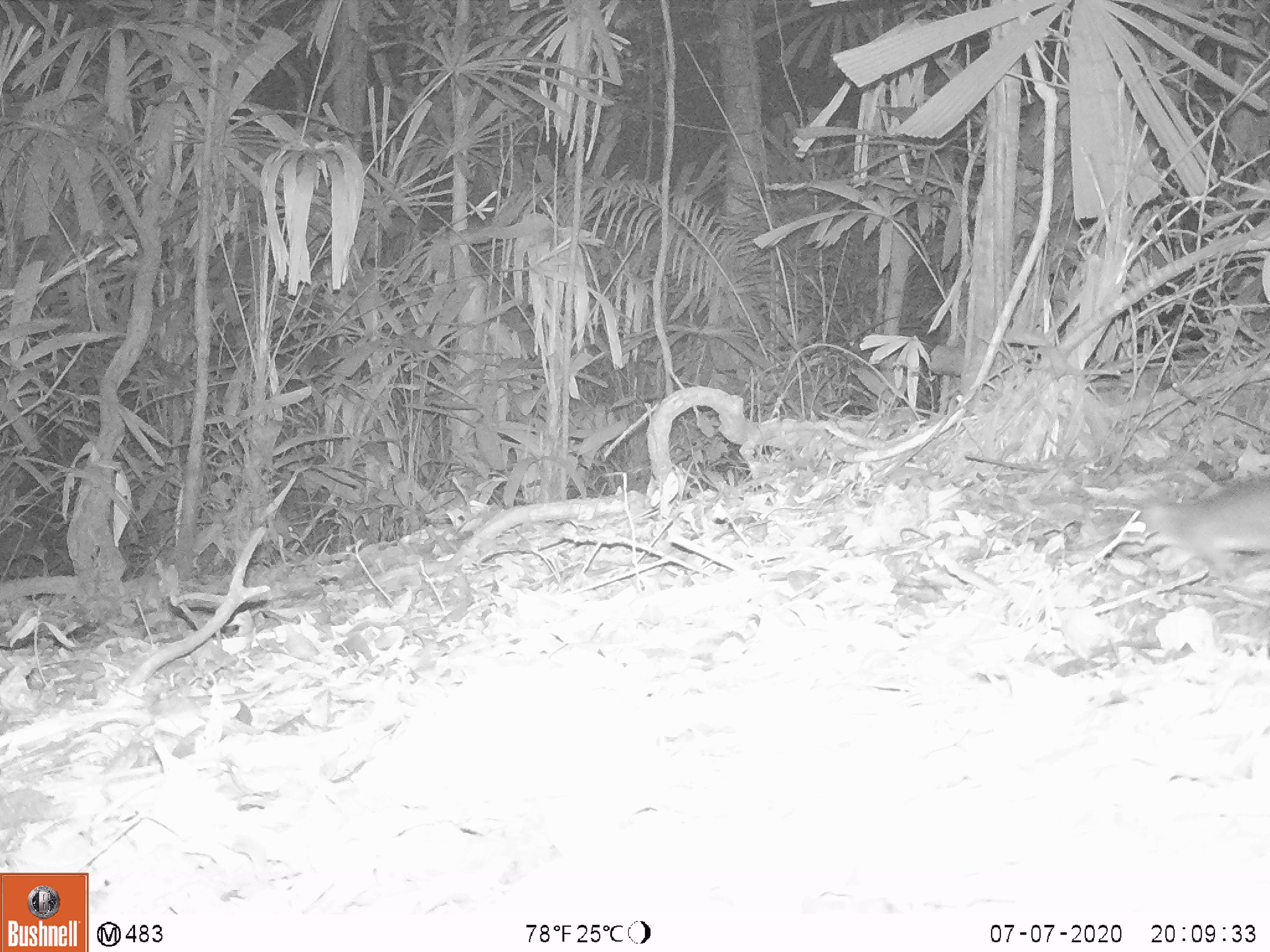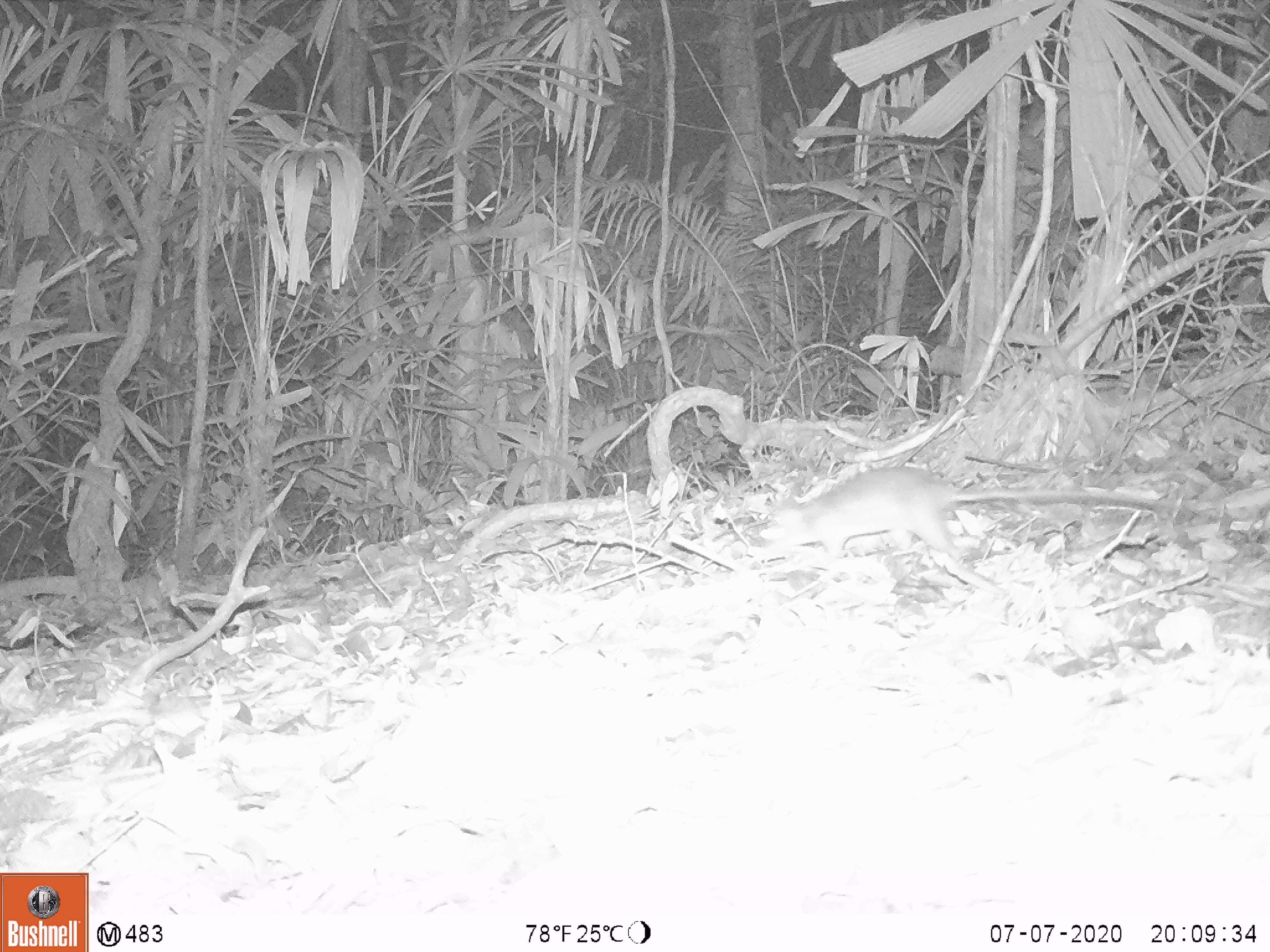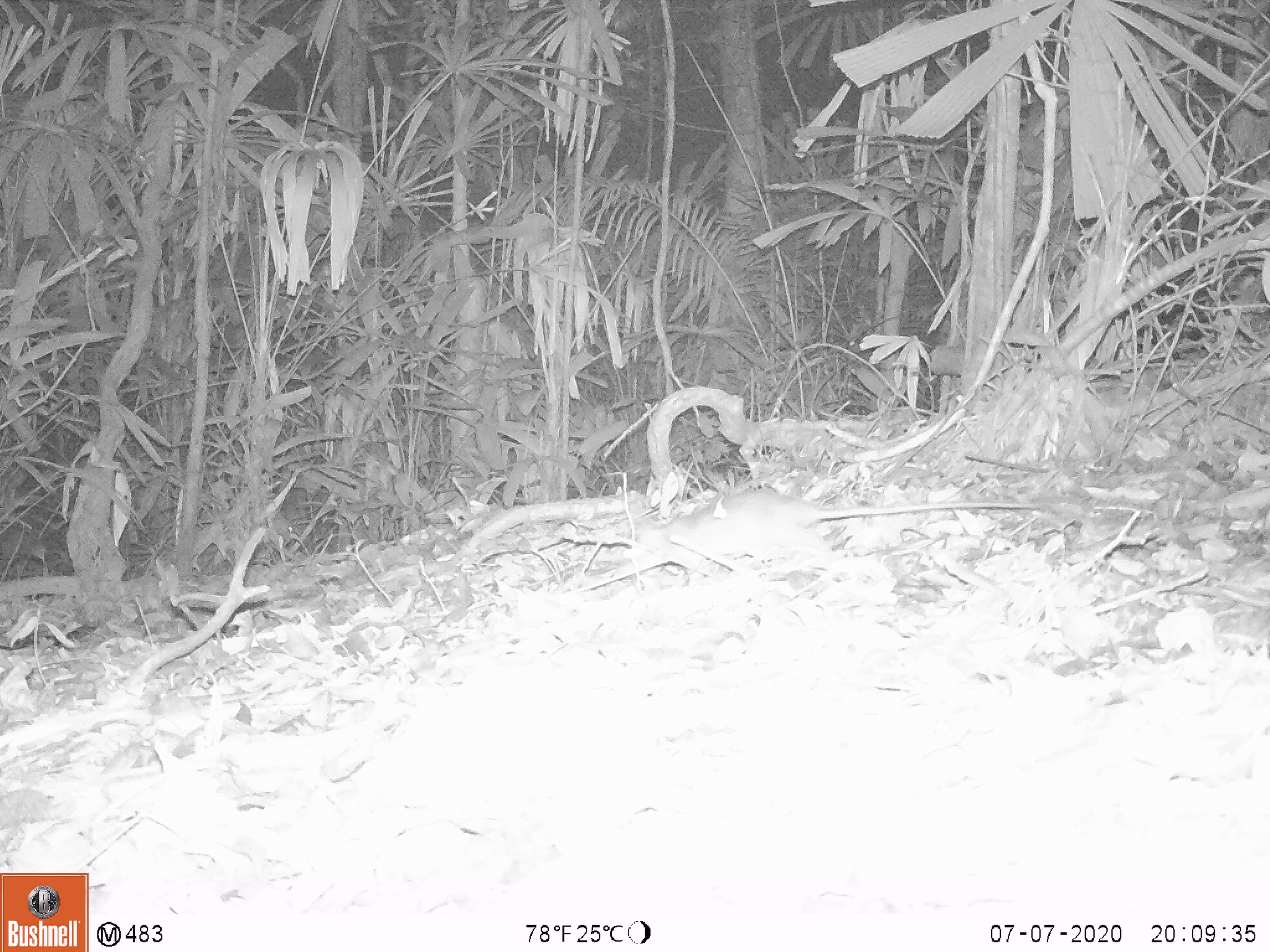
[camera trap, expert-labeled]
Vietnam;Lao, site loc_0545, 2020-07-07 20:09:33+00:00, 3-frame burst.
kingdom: Animalia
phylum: Chordata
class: Mammalia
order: Rodentia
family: Muridae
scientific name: Muridae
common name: old-world mice and rats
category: unidentified murid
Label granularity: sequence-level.